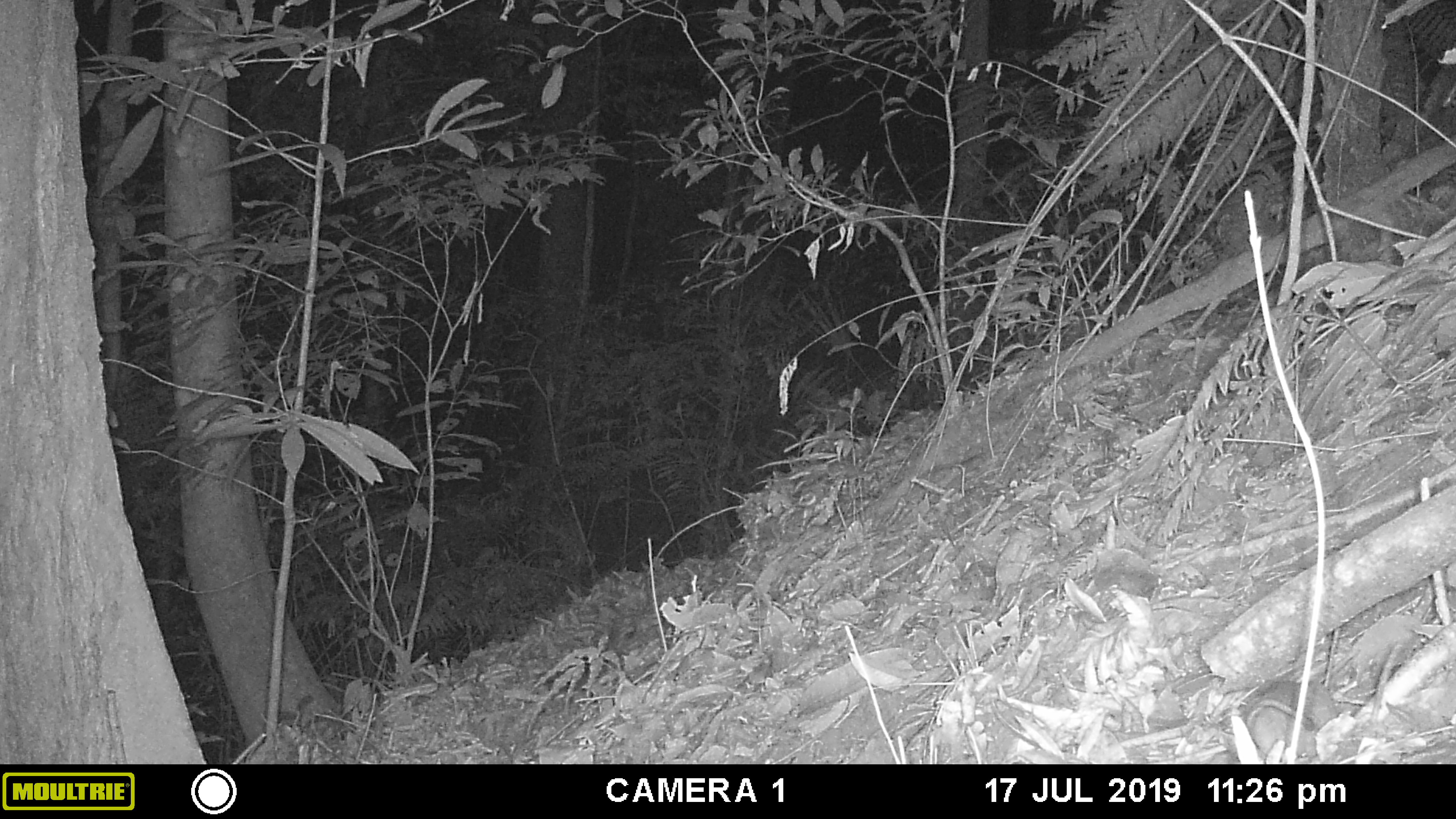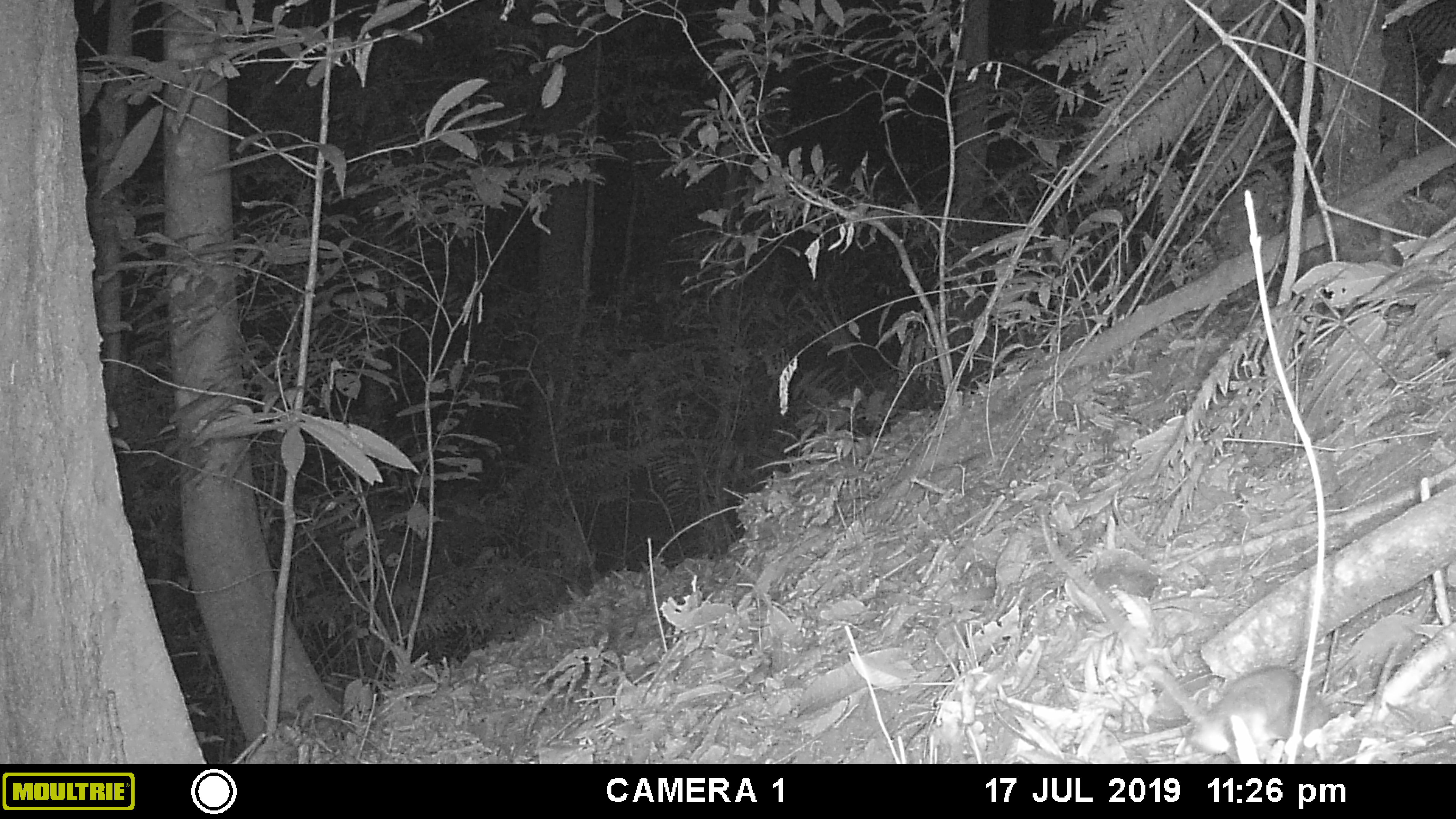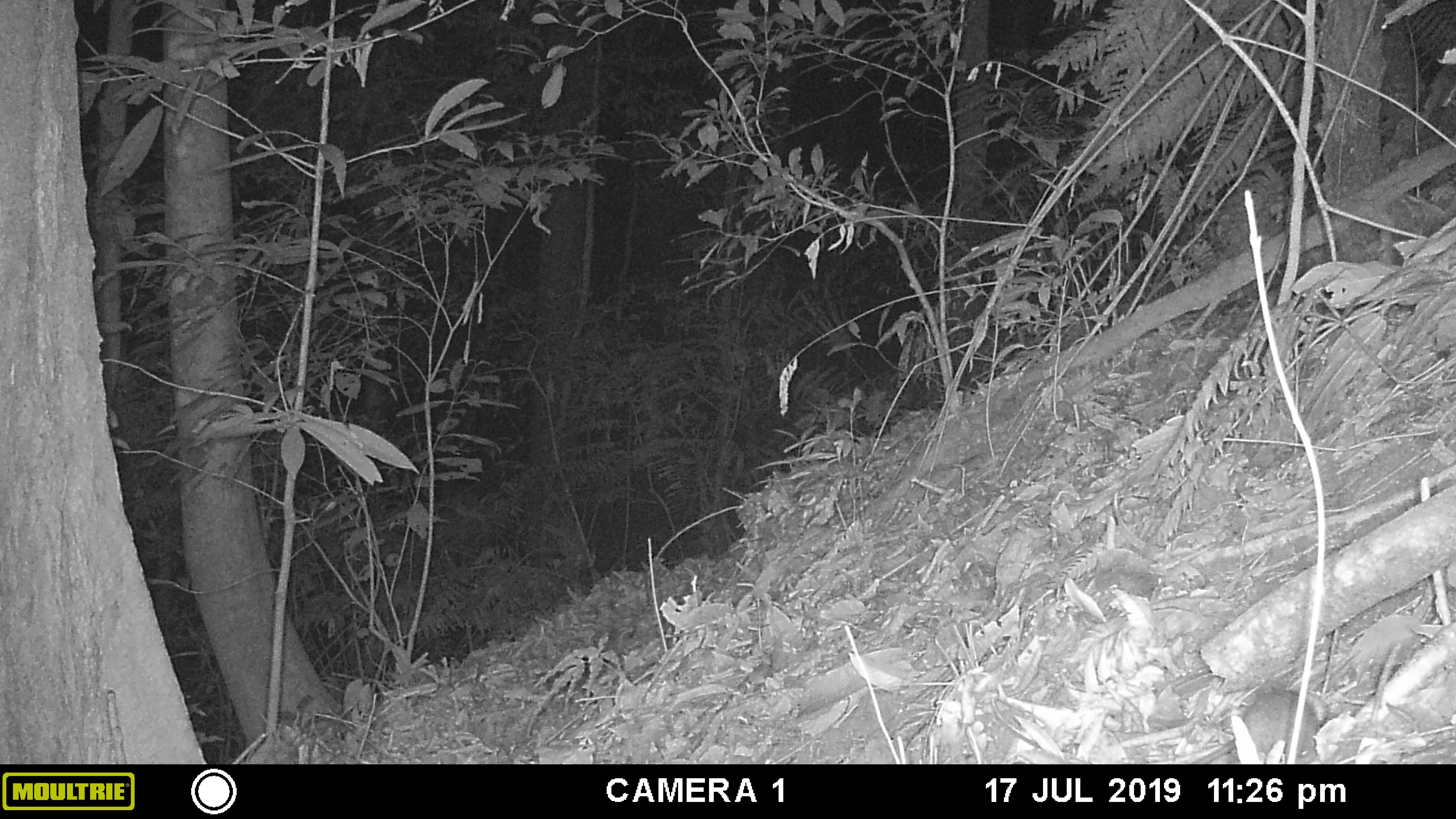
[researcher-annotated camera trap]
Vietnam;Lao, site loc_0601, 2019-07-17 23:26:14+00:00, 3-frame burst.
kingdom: Animalia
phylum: Chordata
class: Mammalia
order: Rodentia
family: Muridae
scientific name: Muridae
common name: old-world mice and rats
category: unidentified murid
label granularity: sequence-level